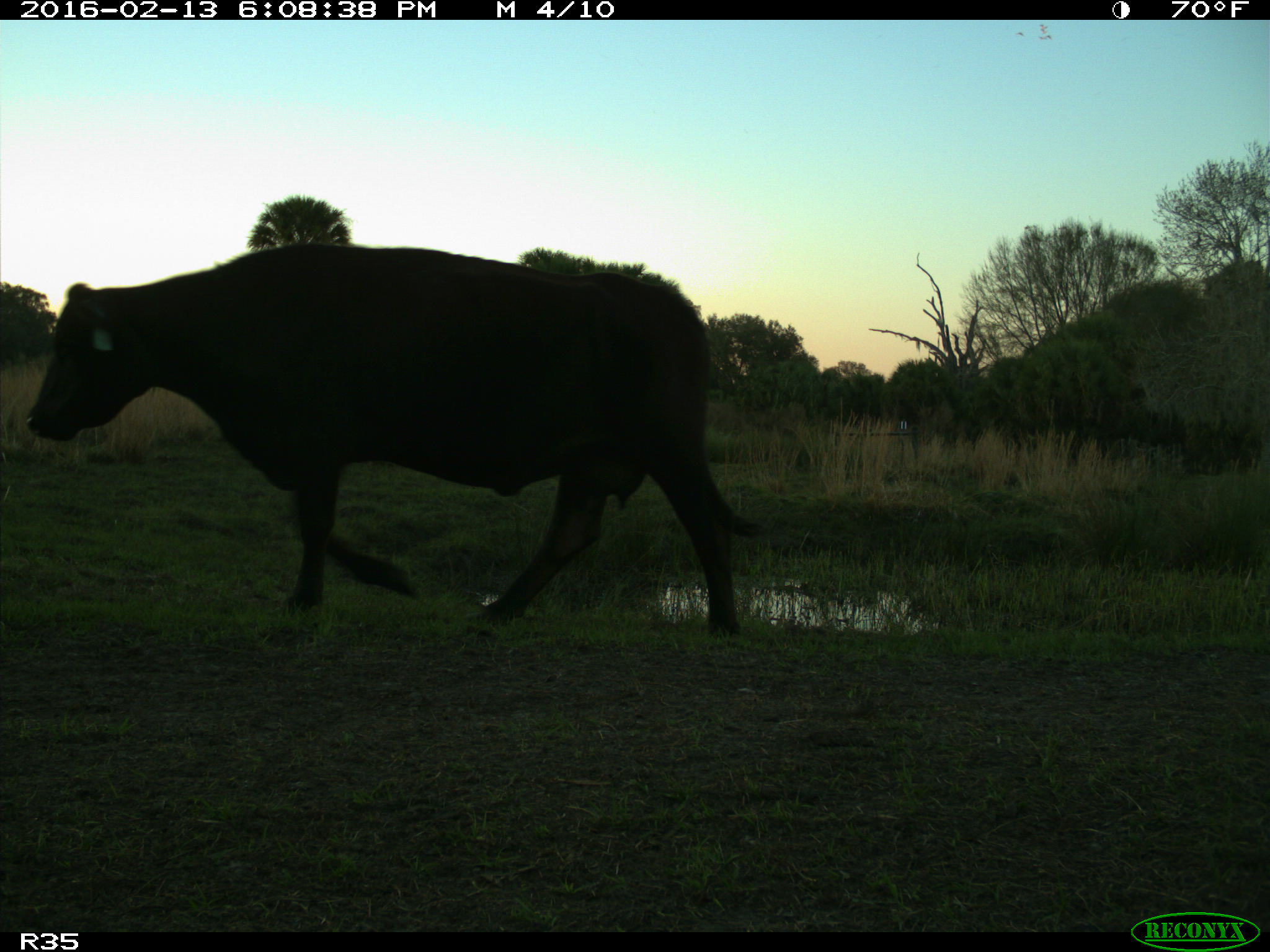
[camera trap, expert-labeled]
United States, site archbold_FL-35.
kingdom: Animalia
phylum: Chordata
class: Mammalia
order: Artiodactyla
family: Bovidae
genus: Bos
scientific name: Bos taurus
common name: domestic cow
Bos taurus (domestic cow).